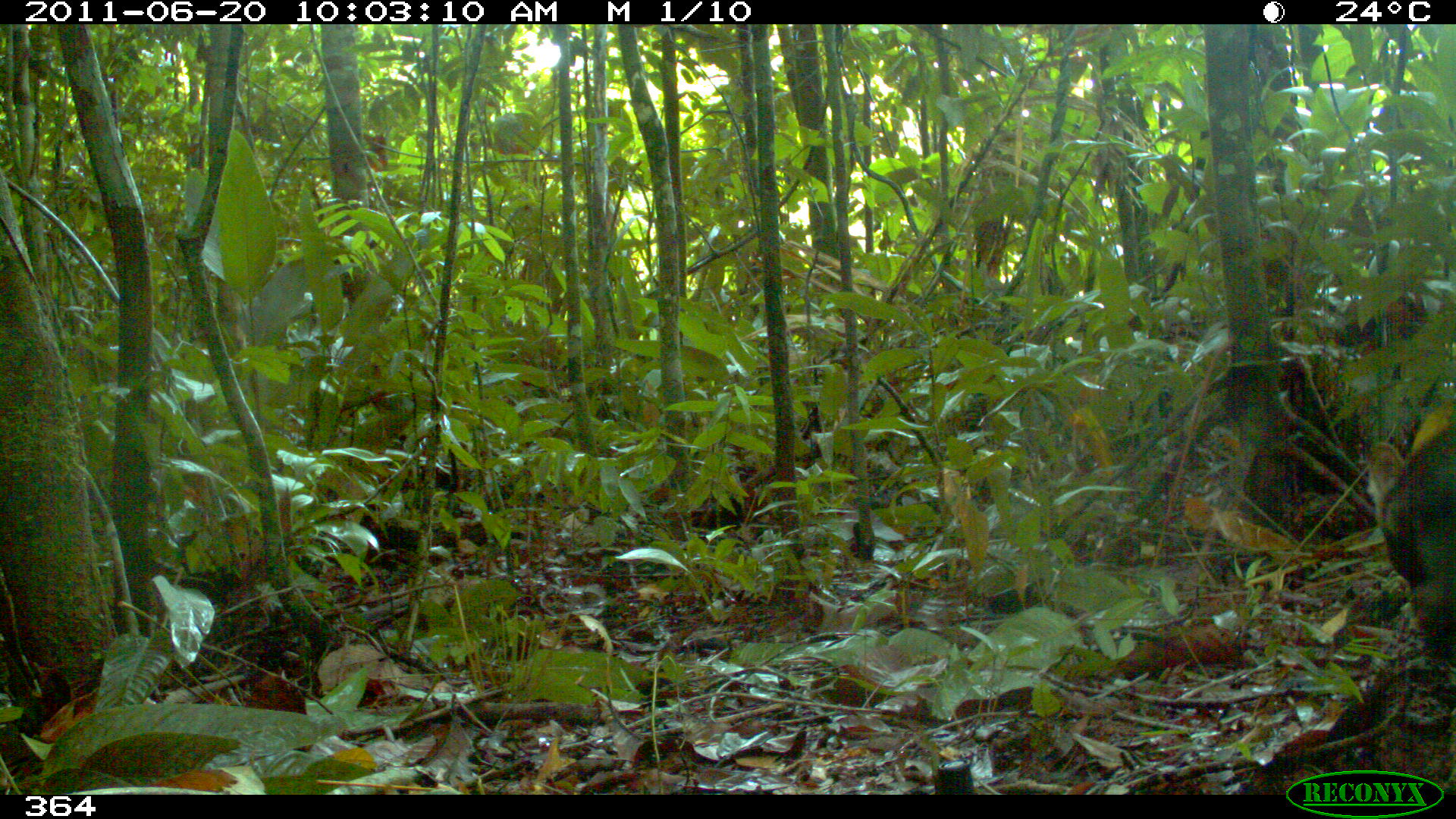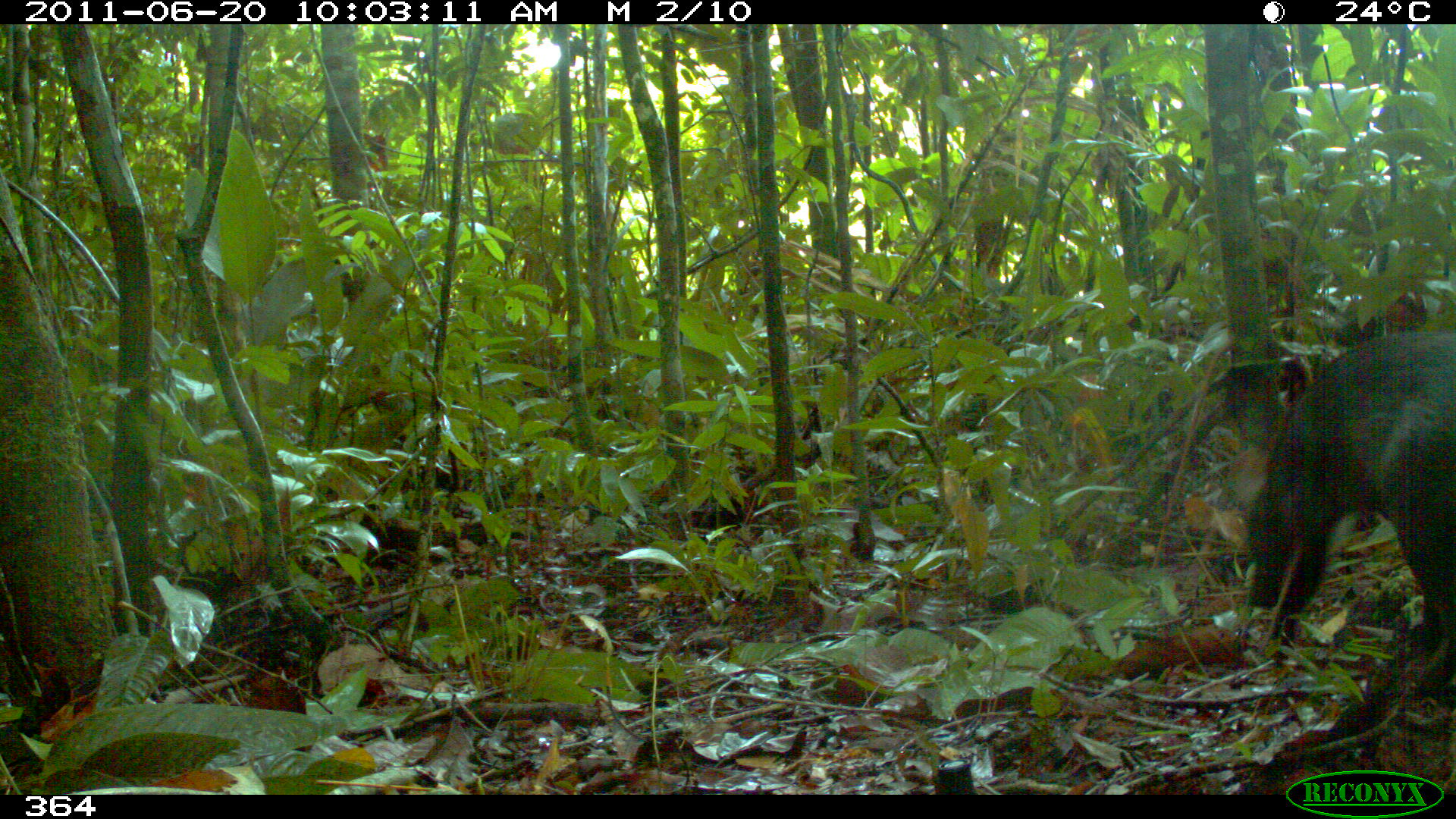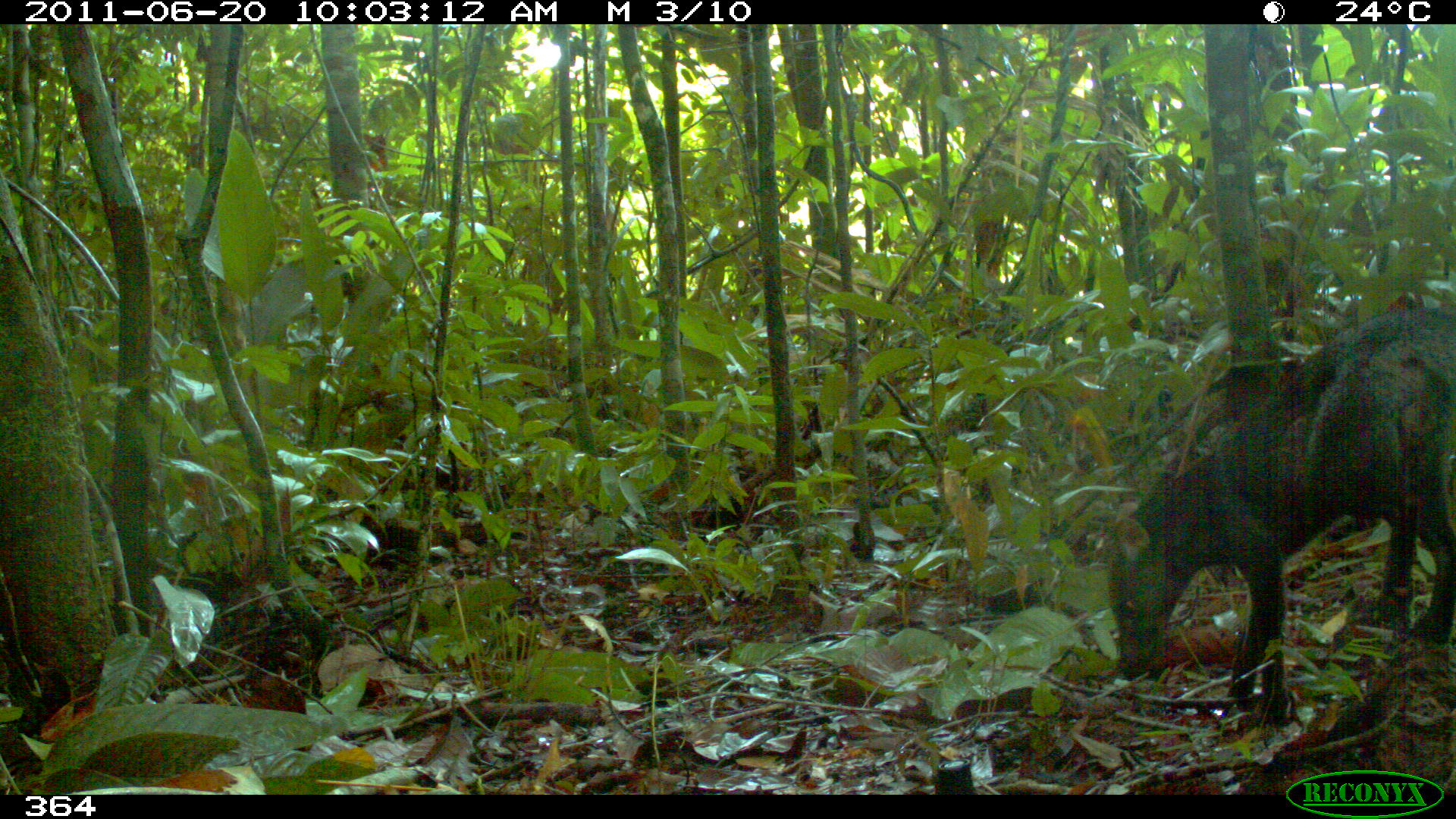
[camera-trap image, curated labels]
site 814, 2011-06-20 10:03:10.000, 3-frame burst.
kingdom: Animalia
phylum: Chordata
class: Mammalia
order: Carnivora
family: Canidae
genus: Atelocynus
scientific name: Atelocynus microtis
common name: short-eared dog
Atelocynus microtis (short-eared dog).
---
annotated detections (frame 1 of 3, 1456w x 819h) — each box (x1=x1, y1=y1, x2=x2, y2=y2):
atelocynus microtis: (x1=1367, y1=422, x2=1456, y2=670)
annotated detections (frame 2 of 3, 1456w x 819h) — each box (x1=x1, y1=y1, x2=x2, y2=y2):
atelocynus microtis: (x1=1246, y1=332, x2=1455, y2=662)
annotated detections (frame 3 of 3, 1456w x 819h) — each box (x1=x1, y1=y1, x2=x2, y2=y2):
atelocynus microtis: (x1=1109, y1=312, x2=1455, y2=723)